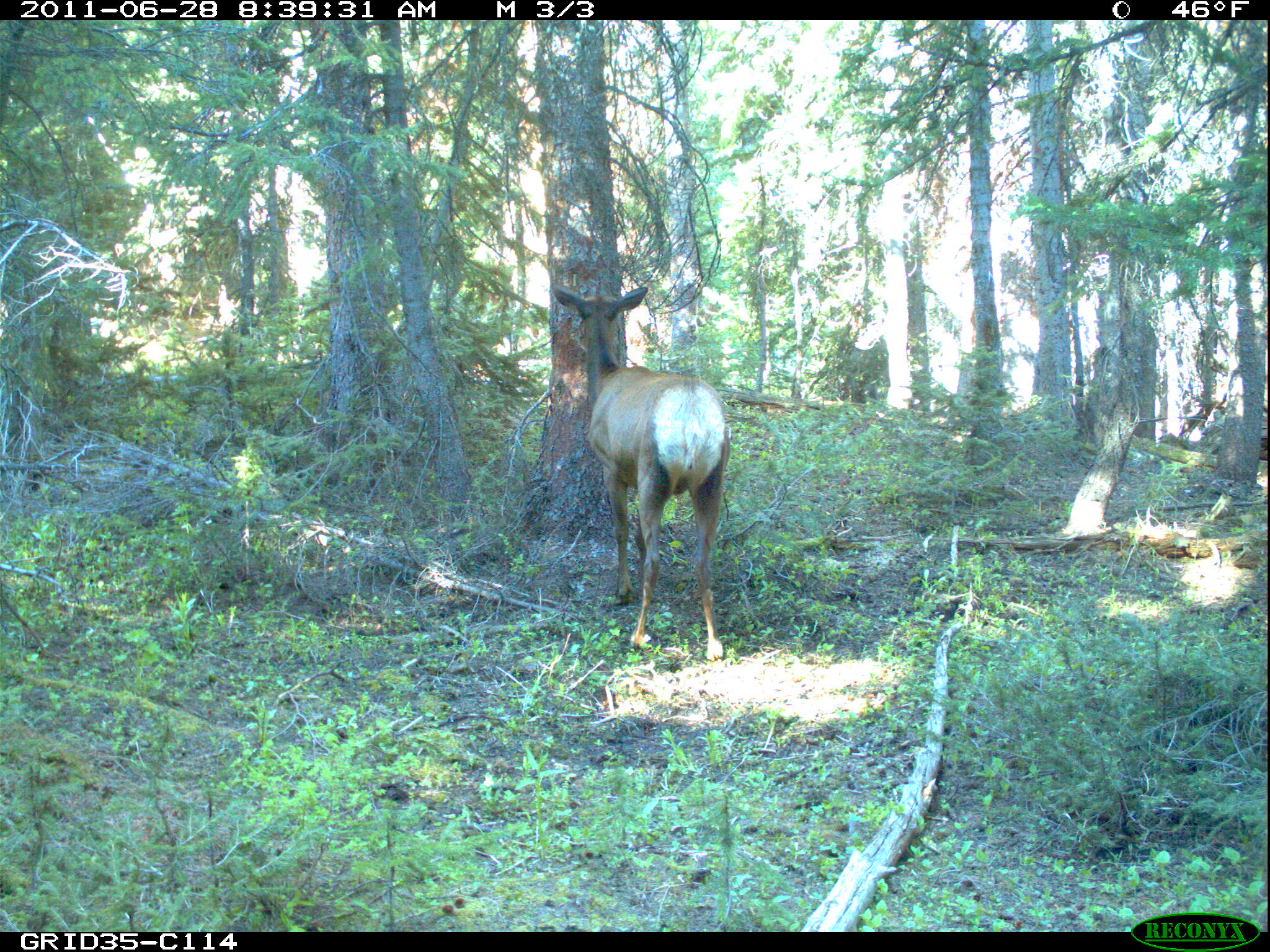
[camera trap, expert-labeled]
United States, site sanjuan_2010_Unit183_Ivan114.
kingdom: Animalia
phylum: Chordata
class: Mammalia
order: Artiodactyla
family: Cervidae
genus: Cervus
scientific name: Cervus elaphus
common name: red deer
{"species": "Cervus elaphus (red deer)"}